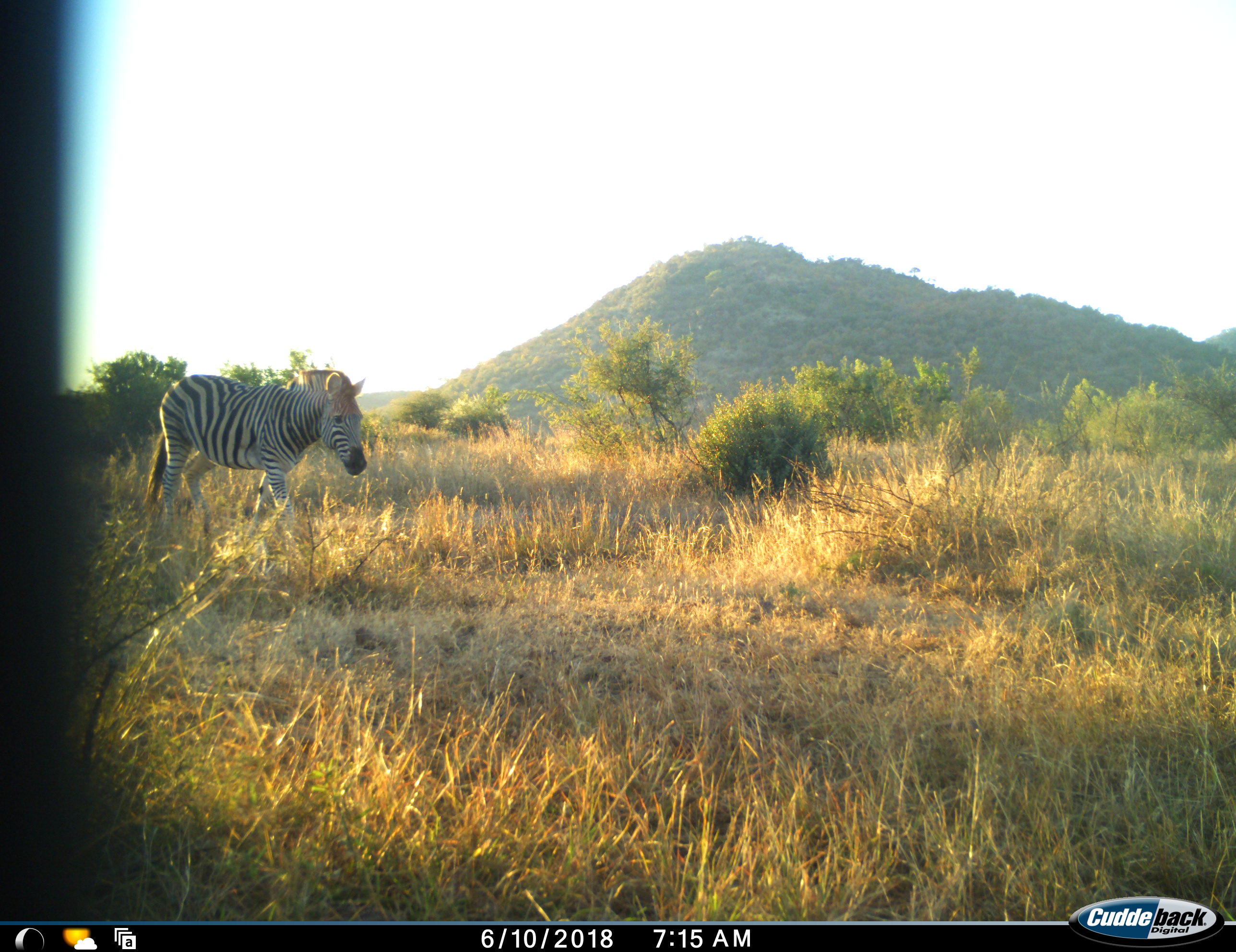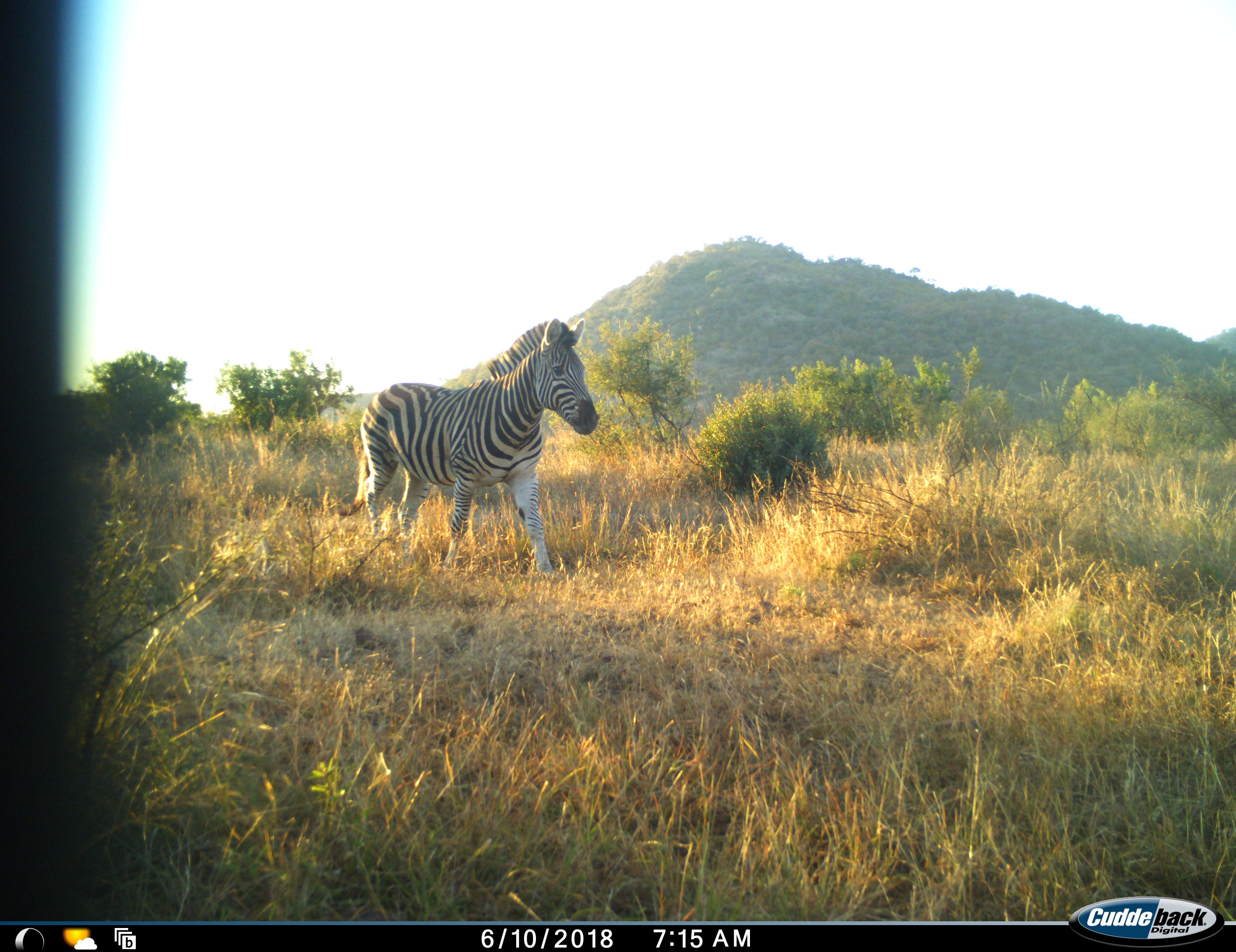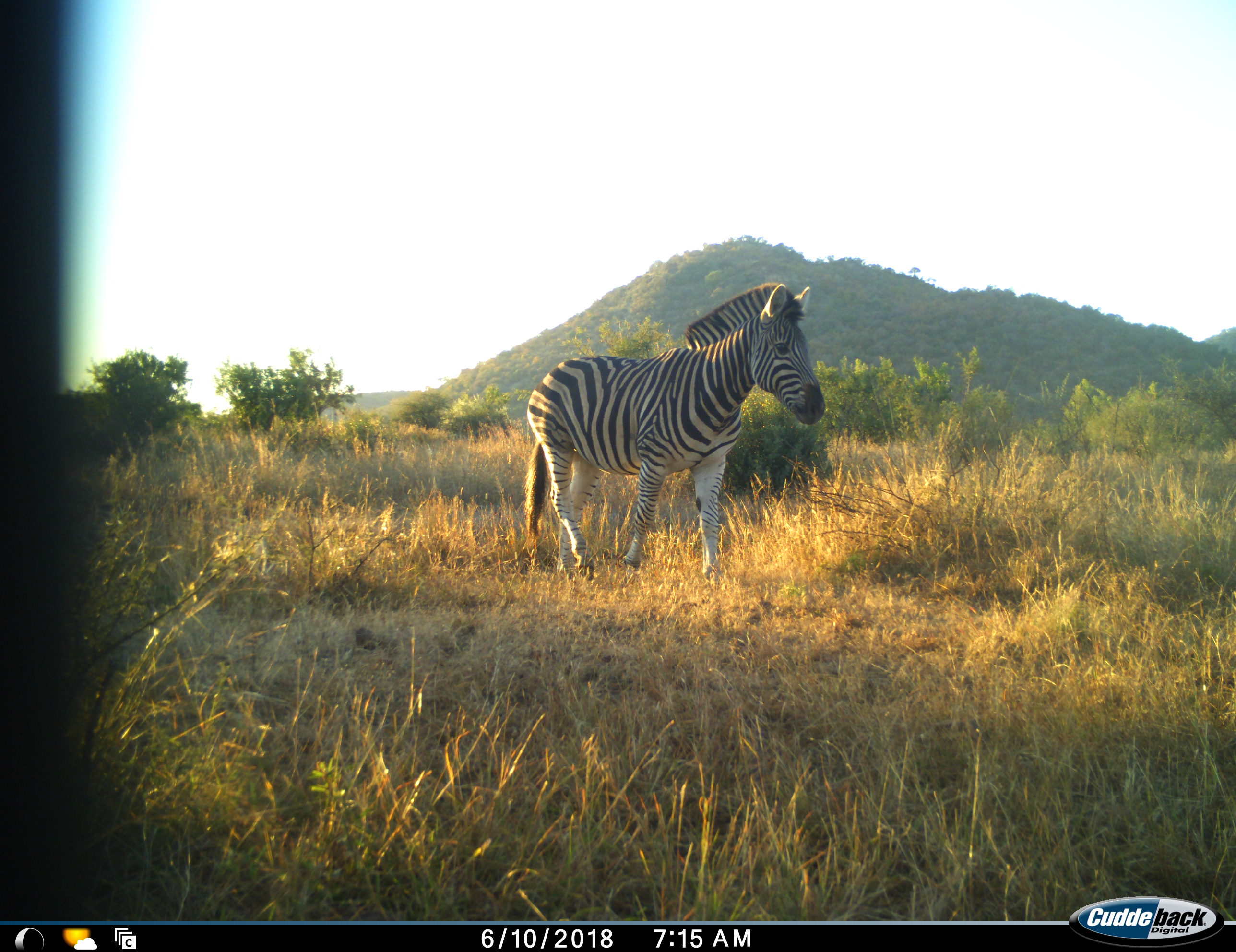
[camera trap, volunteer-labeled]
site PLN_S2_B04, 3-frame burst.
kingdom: Animalia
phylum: Chordata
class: Mammalia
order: Perissodactyla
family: Equidae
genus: Equus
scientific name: Equus quagga burchellii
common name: burchell's zebra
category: zebraburchells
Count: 1.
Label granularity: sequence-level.